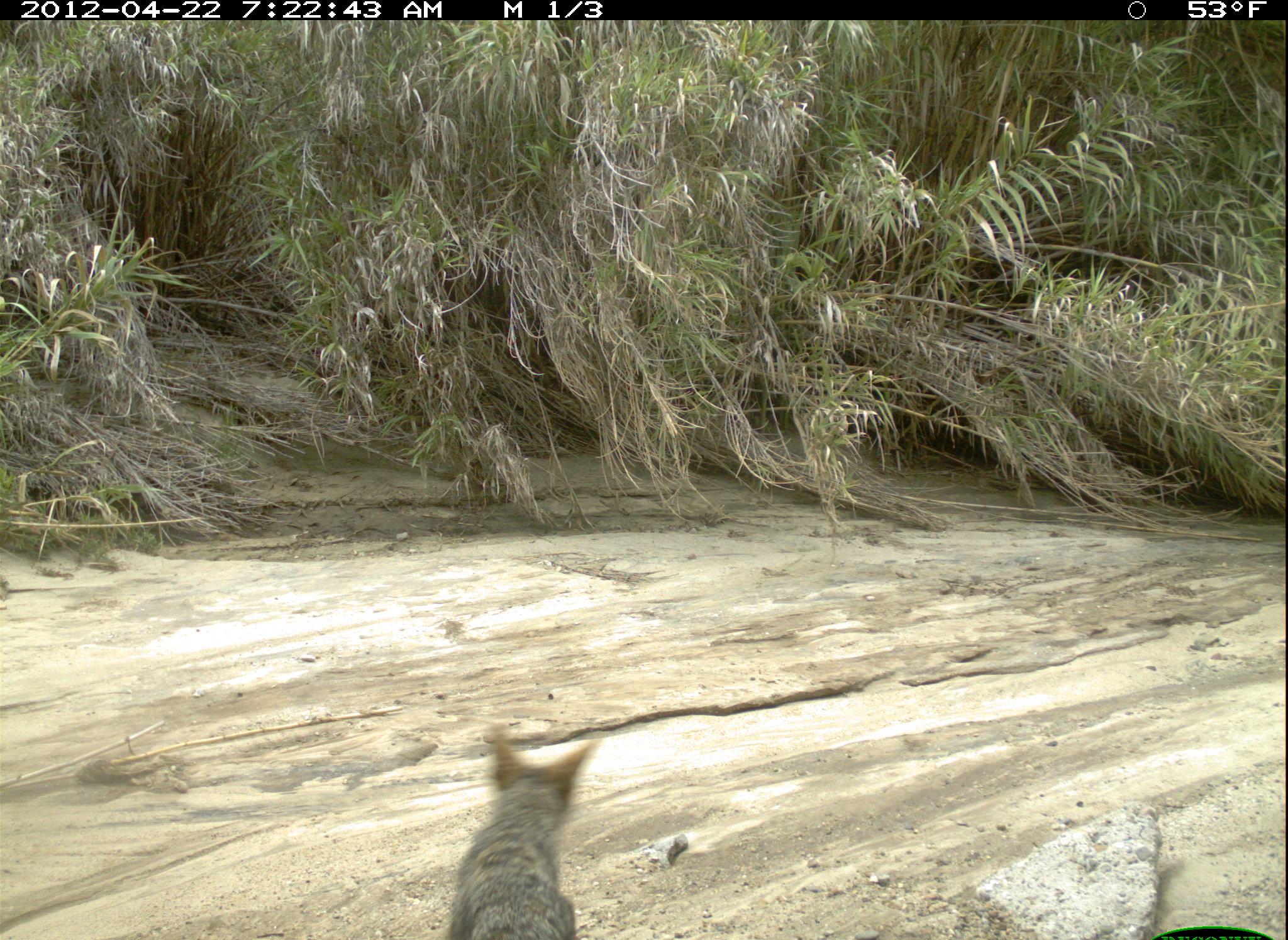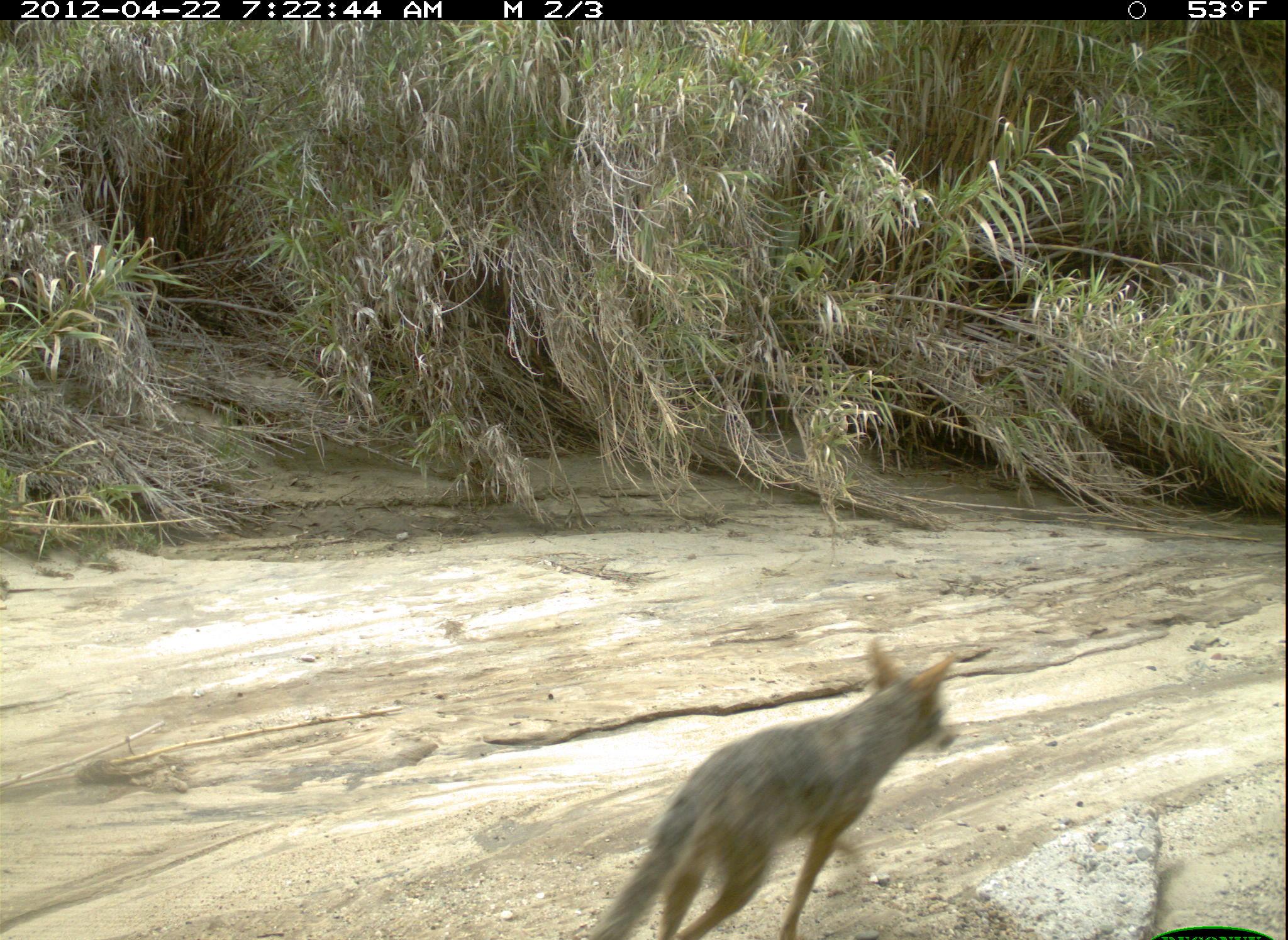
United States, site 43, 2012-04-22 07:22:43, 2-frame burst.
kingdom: Animalia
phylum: Chordata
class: Mammalia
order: Carnivora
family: Canidae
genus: Canis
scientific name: Canis latrans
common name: coyote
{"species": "coyote (Canis latrans)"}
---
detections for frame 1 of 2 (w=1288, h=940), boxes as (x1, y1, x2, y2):
coyote: (440, 722, 615, 937)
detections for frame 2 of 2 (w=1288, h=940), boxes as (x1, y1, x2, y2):
coyote: (588, 636, 960, 937)